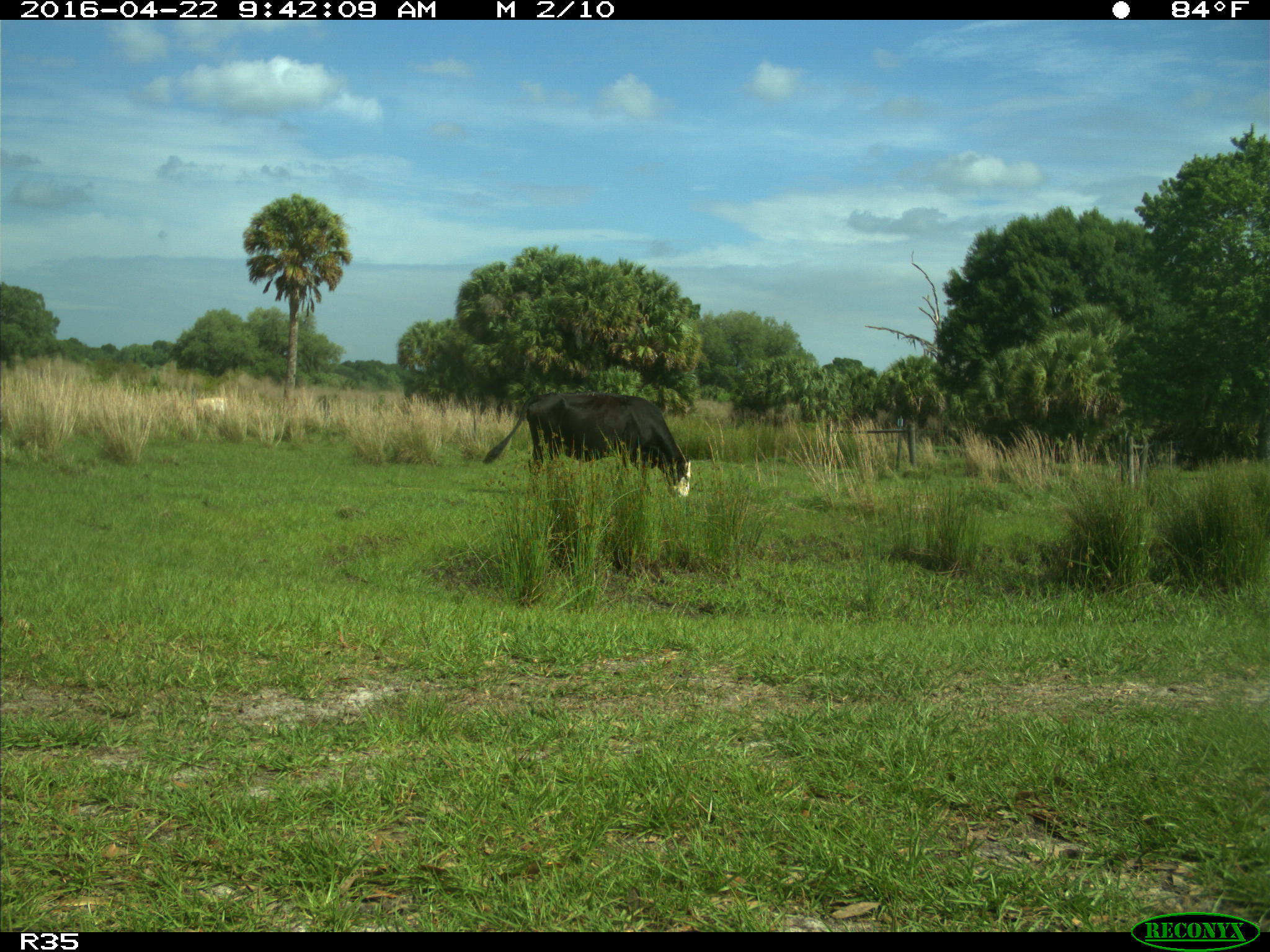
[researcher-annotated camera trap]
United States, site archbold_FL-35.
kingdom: Animalia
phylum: Chordata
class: Mammalia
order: Artiodactyla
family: Bovidae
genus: Bos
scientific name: Bos taurus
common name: domestic cow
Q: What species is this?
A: Bos taurus (domestic cow).